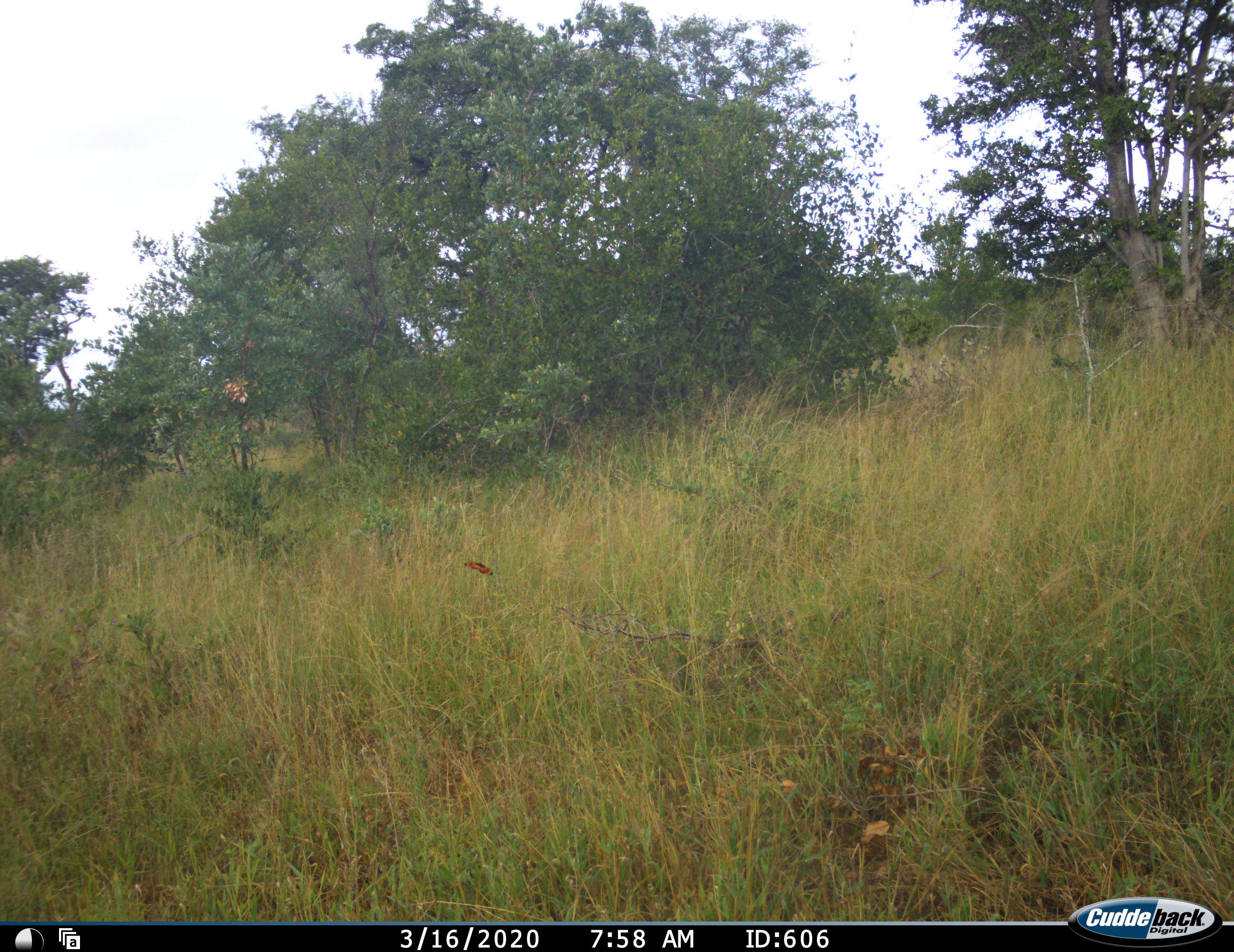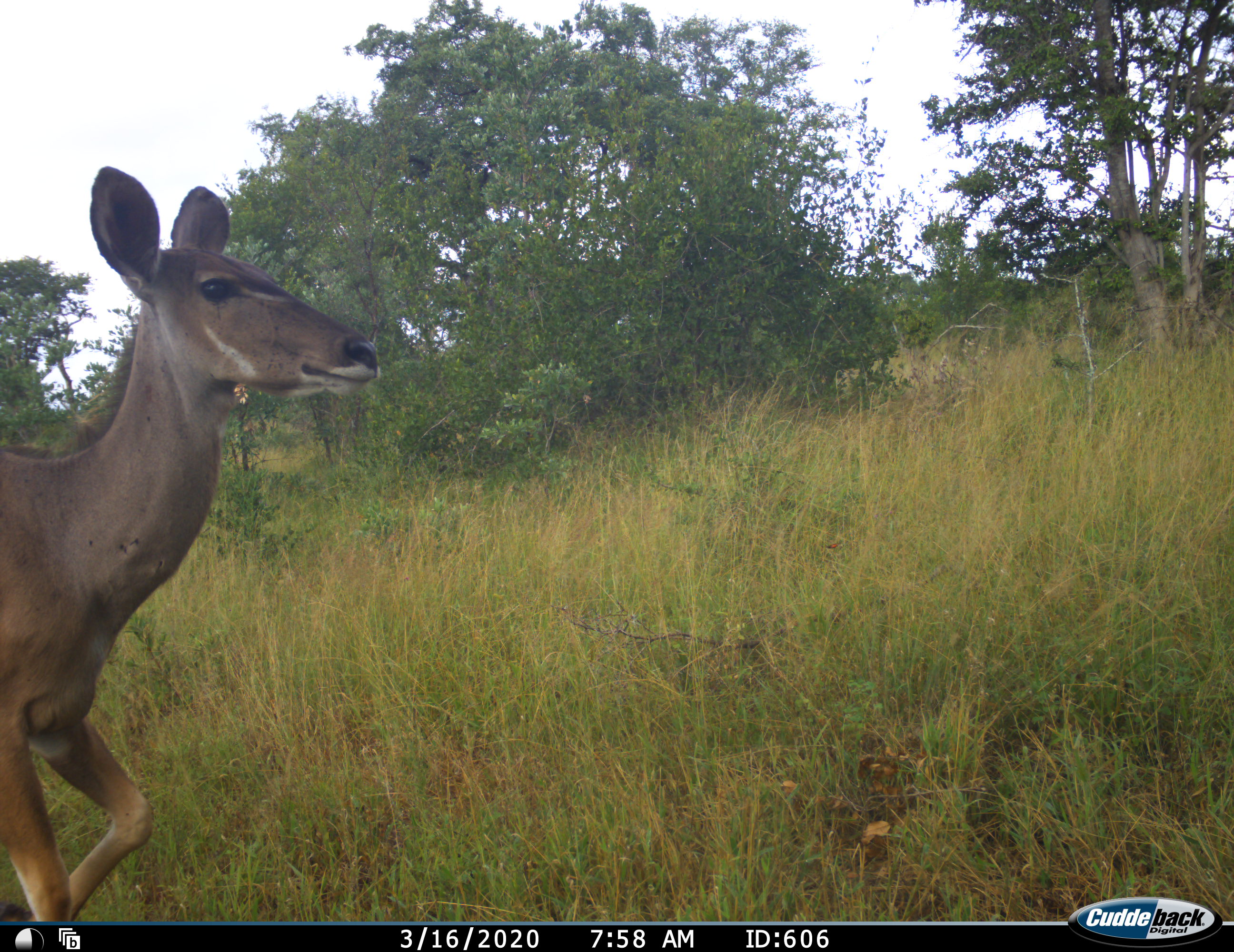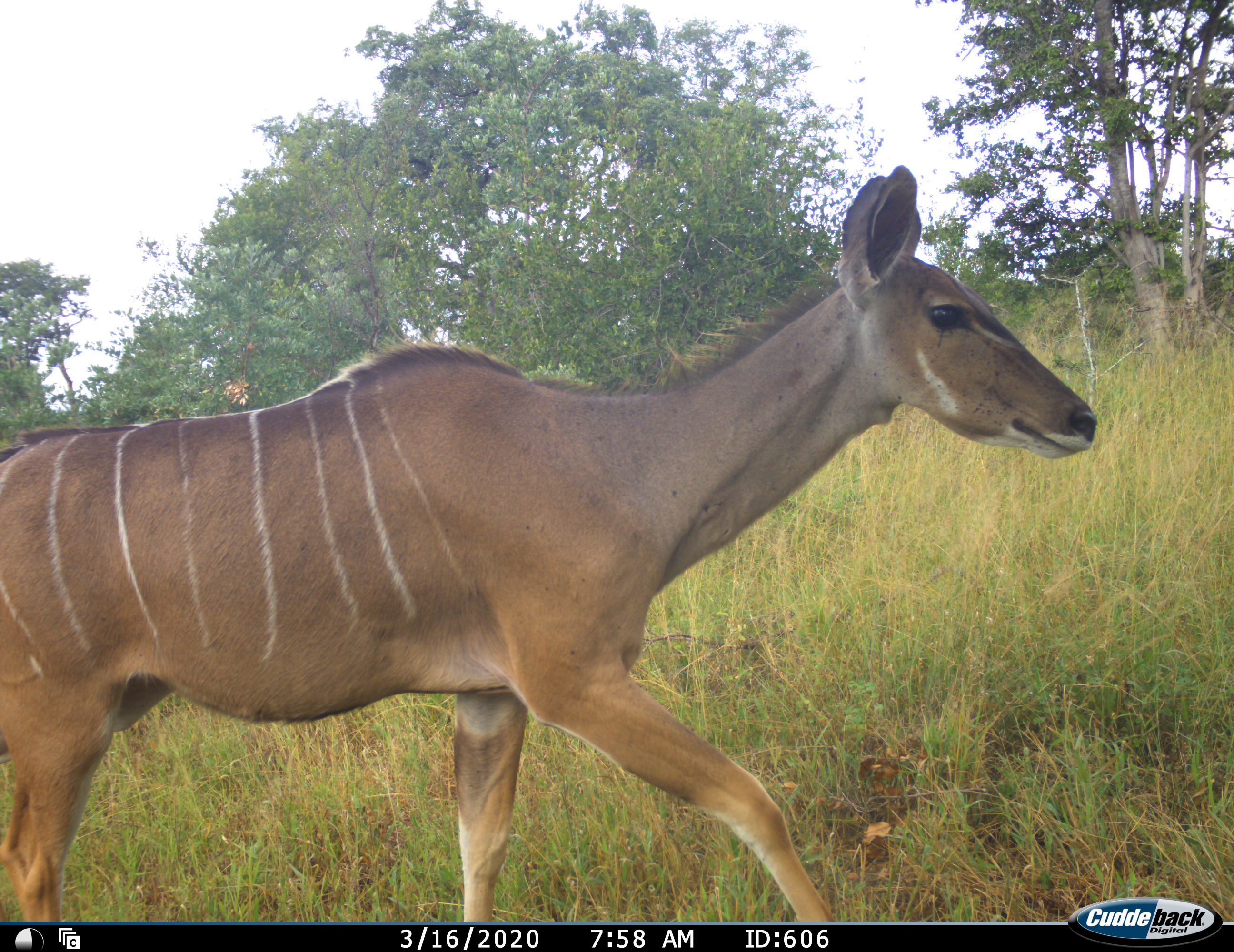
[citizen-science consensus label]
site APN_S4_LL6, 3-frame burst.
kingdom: Animalia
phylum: Chordata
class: Mammalia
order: Artiodactyla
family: Bovidae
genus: Tragelaphus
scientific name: Tragelaphus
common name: kudu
Kudu (Tragelaphus), count 1. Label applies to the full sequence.